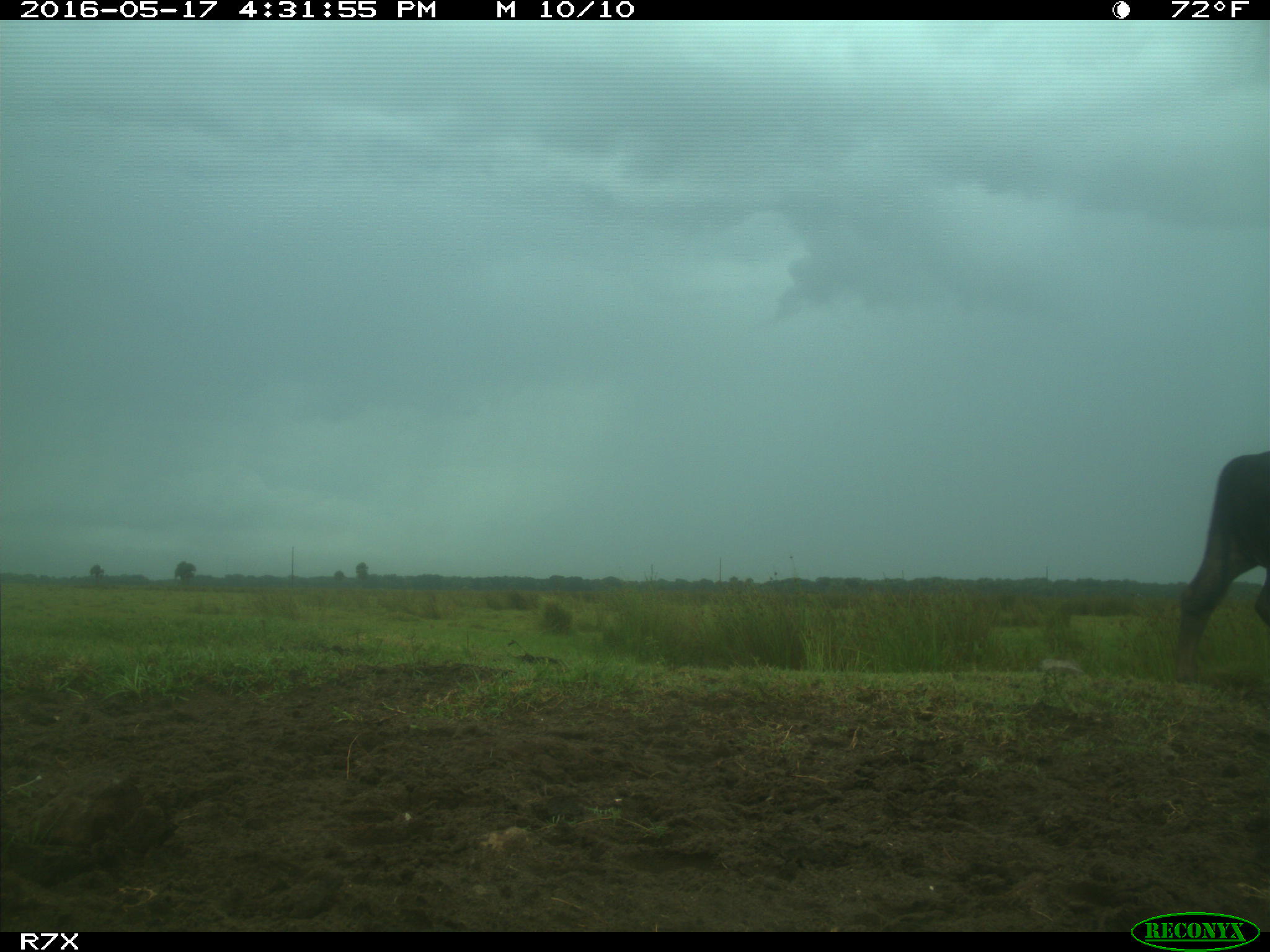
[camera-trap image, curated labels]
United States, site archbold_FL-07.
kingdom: Animalia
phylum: Chordata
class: Mammalia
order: Artiodactyla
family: Bovidae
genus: Bos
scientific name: Bos taurus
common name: domestic cow